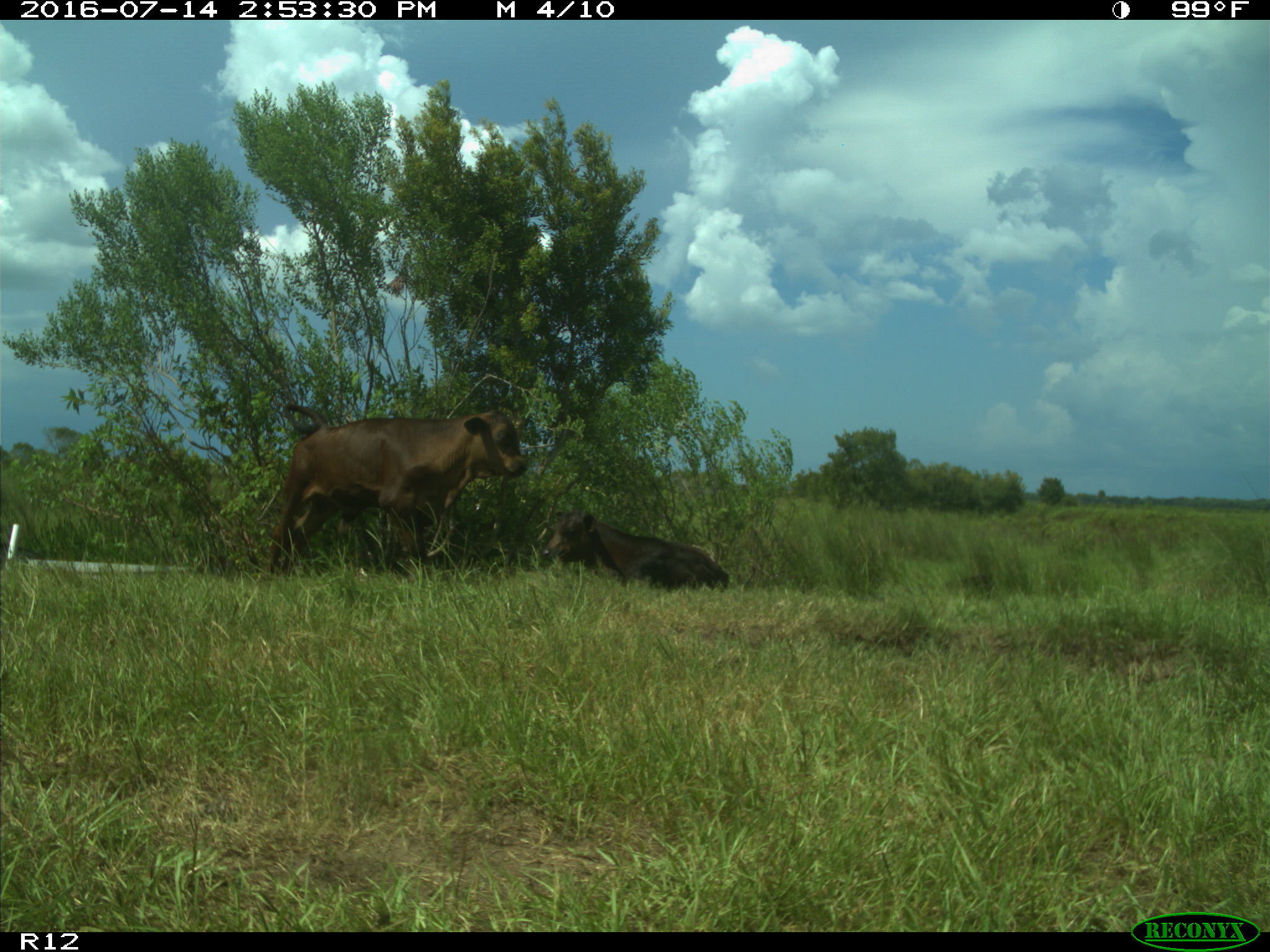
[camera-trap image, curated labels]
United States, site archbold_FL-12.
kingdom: Animalia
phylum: Chordata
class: Mammalia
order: Artiodactyla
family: Bovidae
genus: Bos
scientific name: Bos taurus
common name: domestic cow